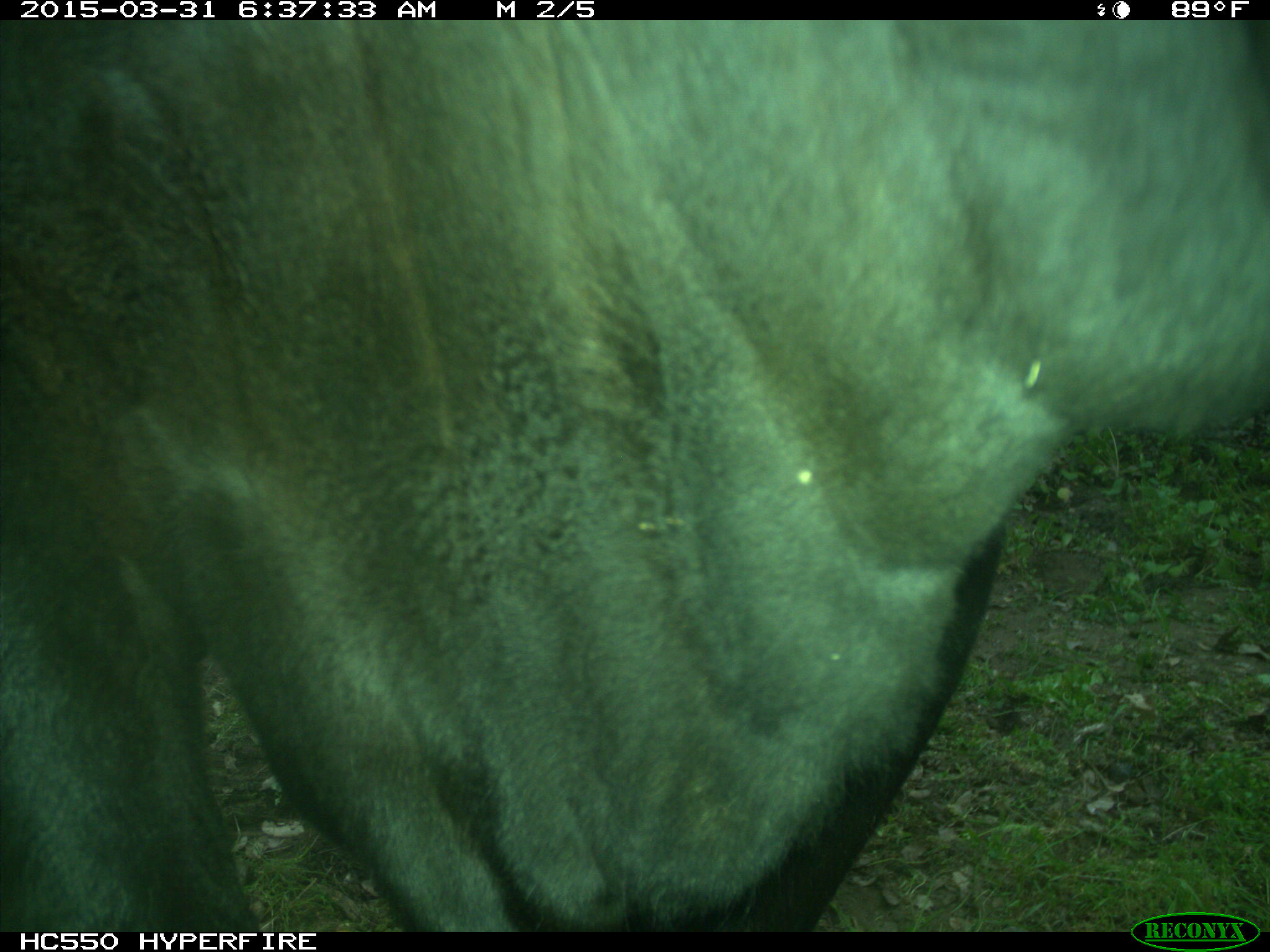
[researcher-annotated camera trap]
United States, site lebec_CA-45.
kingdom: Animalia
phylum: Chordata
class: Mammalia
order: Artiodactyla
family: Bovidae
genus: Bos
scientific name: Bos taurus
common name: domestic cow